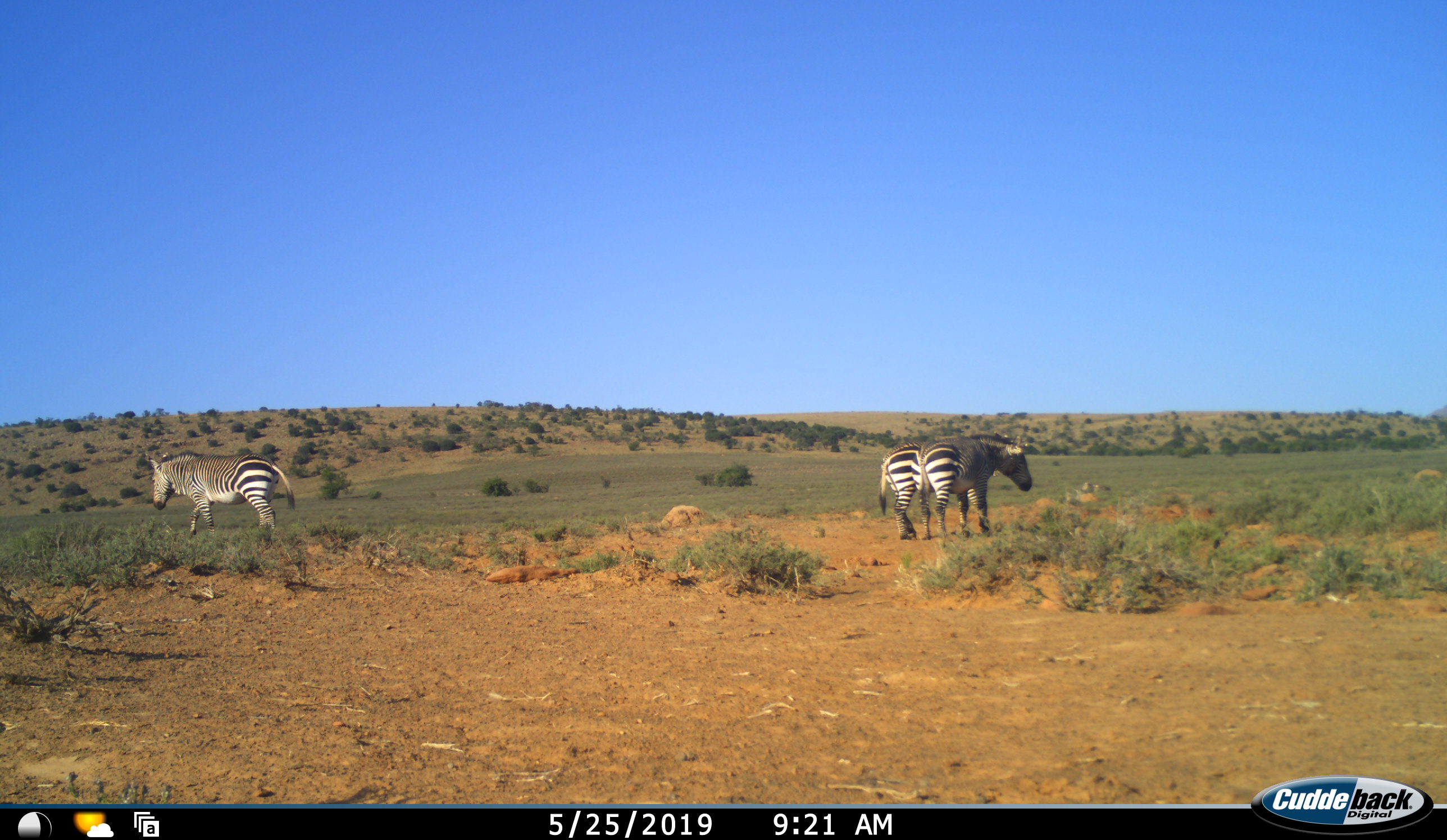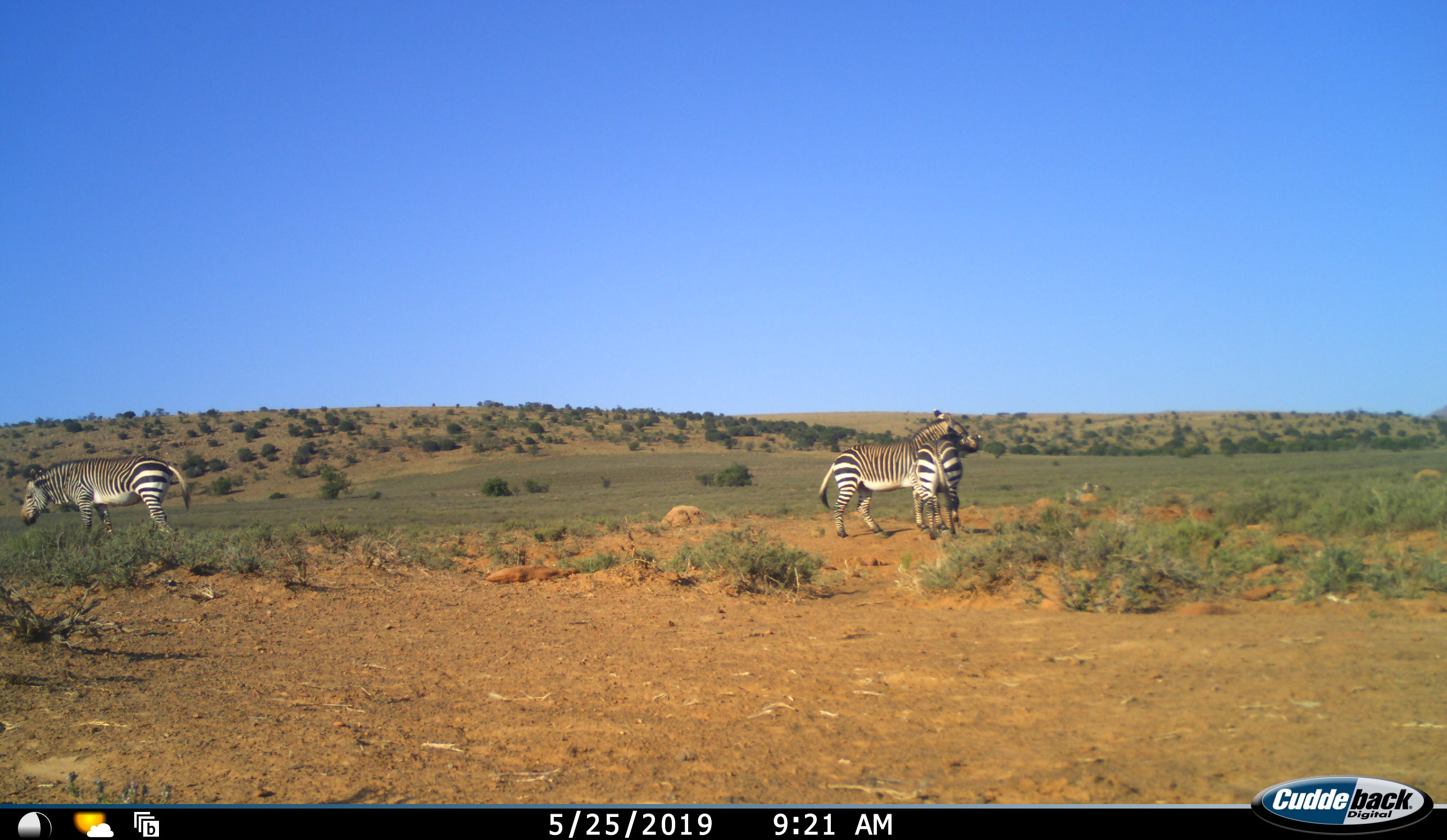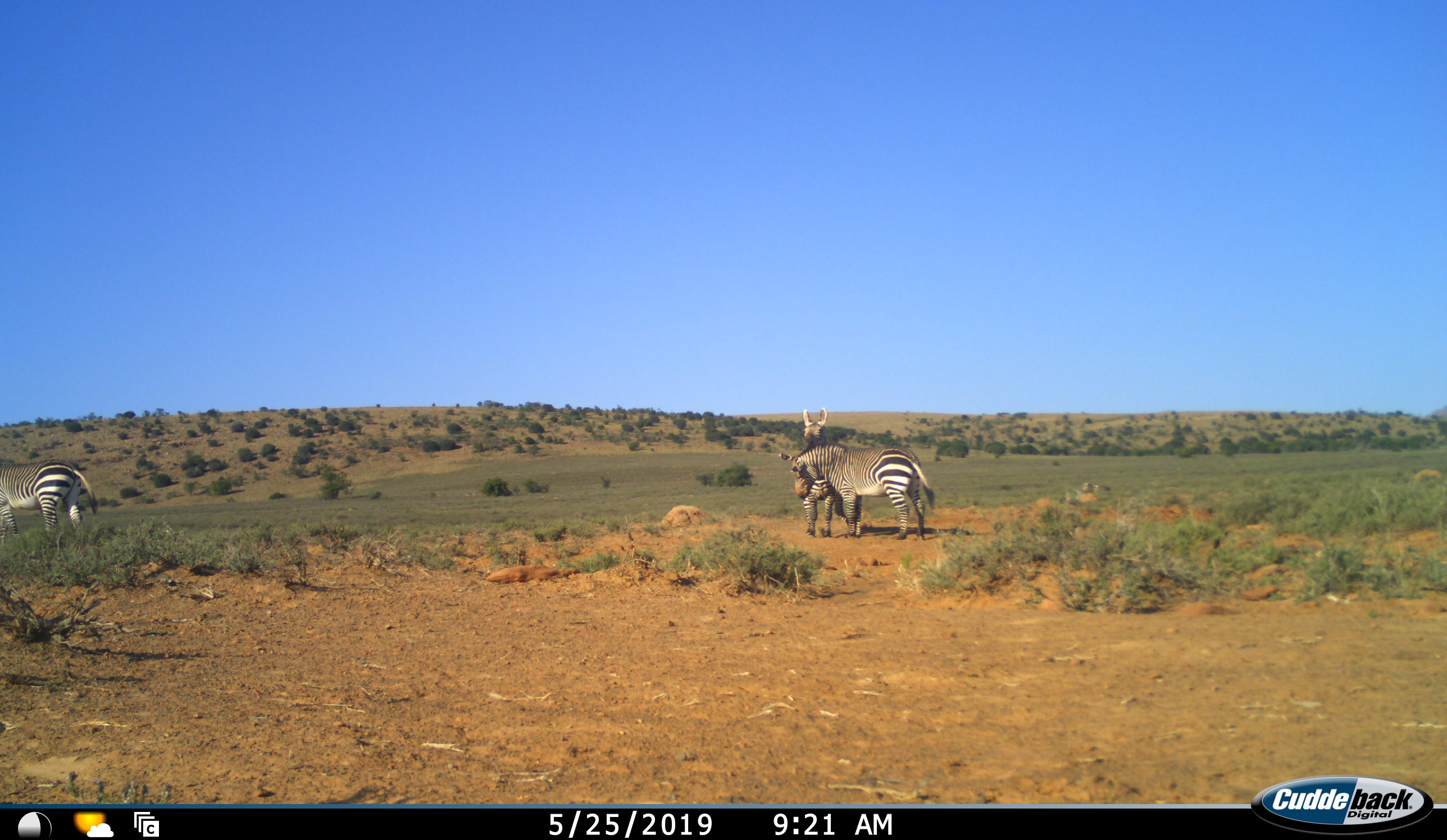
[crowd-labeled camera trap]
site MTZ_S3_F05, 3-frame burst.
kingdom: Animalia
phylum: Chordata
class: Mammalia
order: Perissodactyla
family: Equidae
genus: Equus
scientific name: Equus zebra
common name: mountain zebra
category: zebramountain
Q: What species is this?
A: Zebramountain (mountain zebra) (Equus zebra).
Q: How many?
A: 3.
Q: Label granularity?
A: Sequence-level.